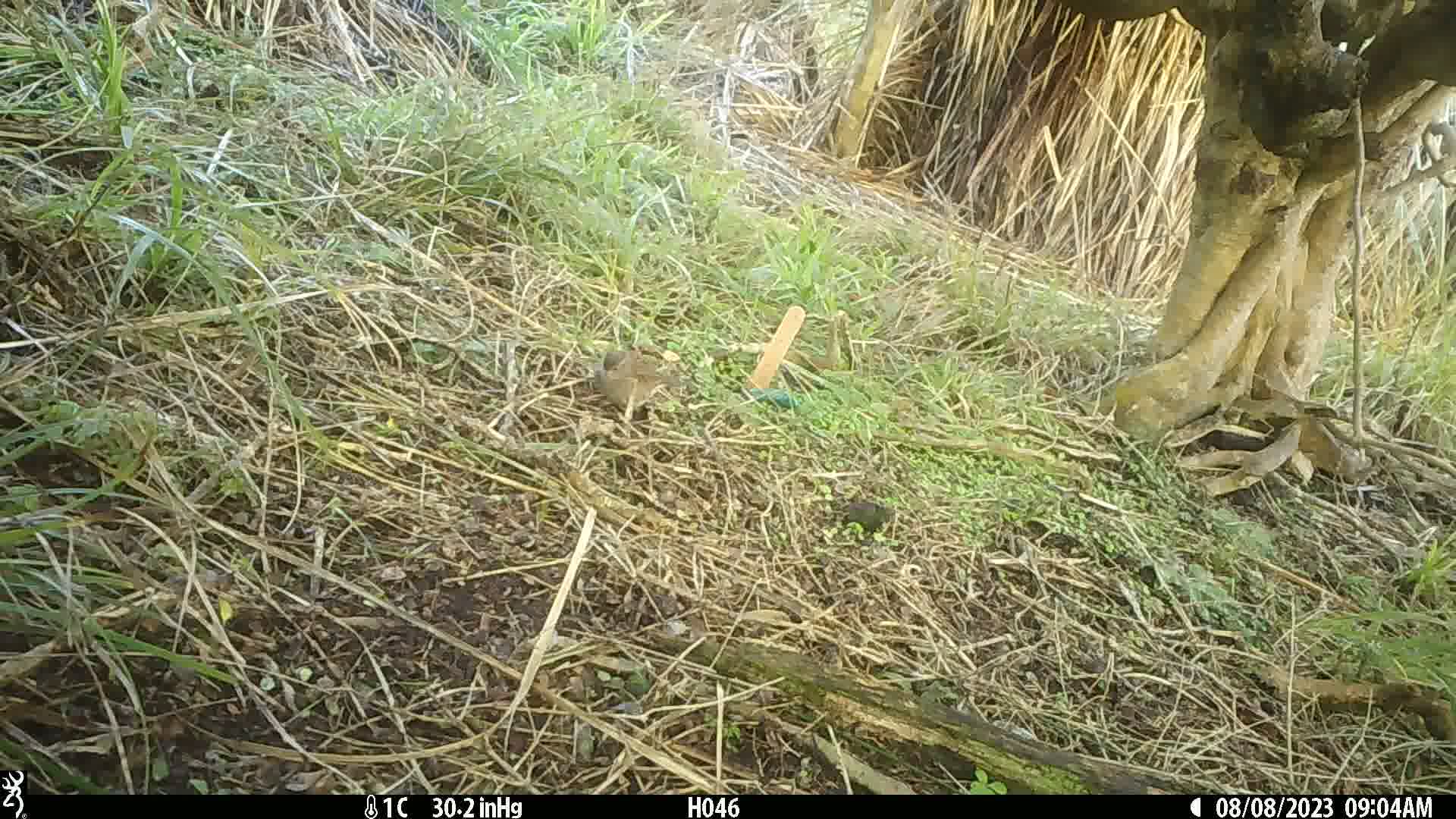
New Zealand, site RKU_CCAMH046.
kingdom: Animalia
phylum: Chordata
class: Aves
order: Passeriformes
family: Prunellidae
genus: Prunella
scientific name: Prunella modularis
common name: dunnock